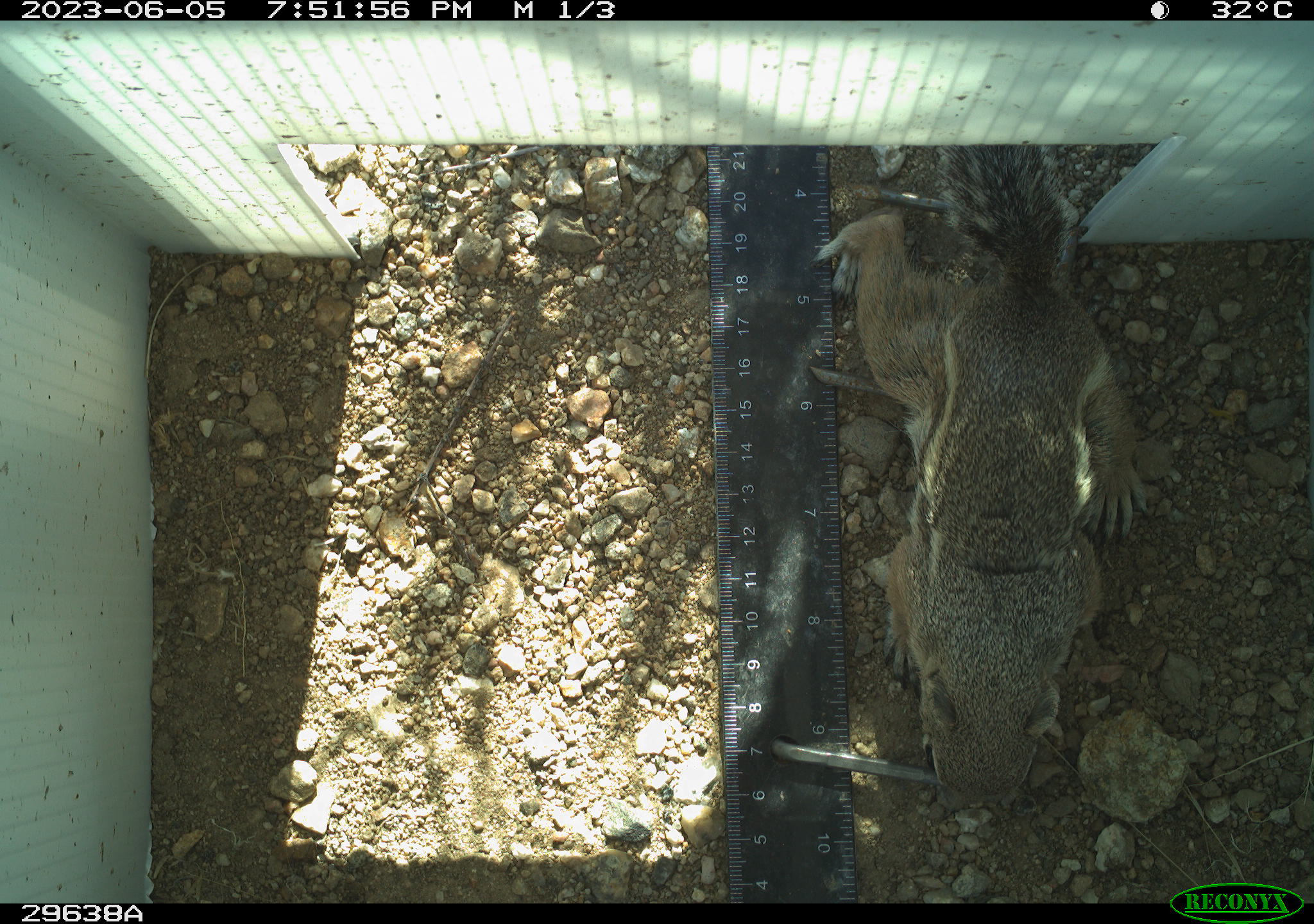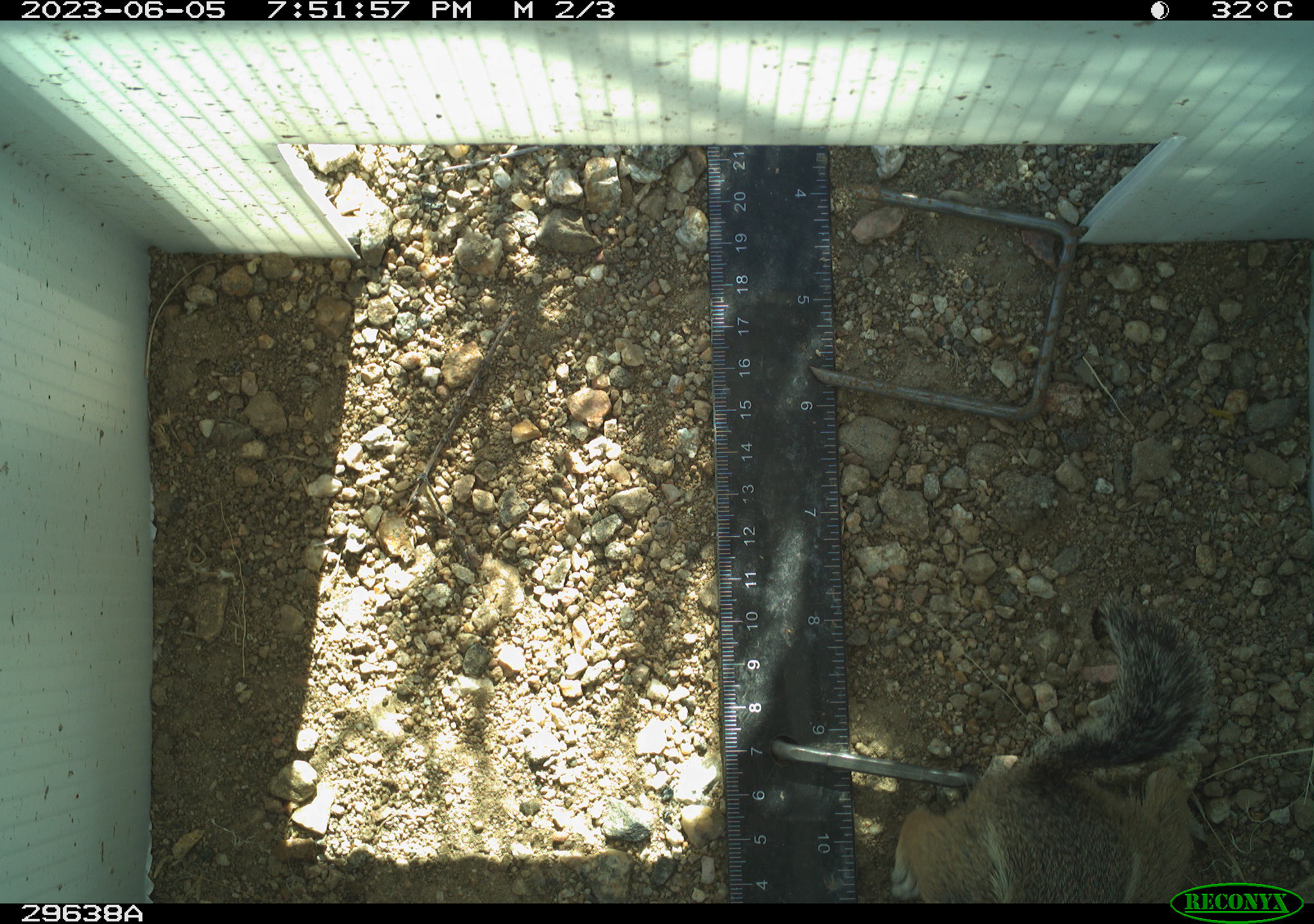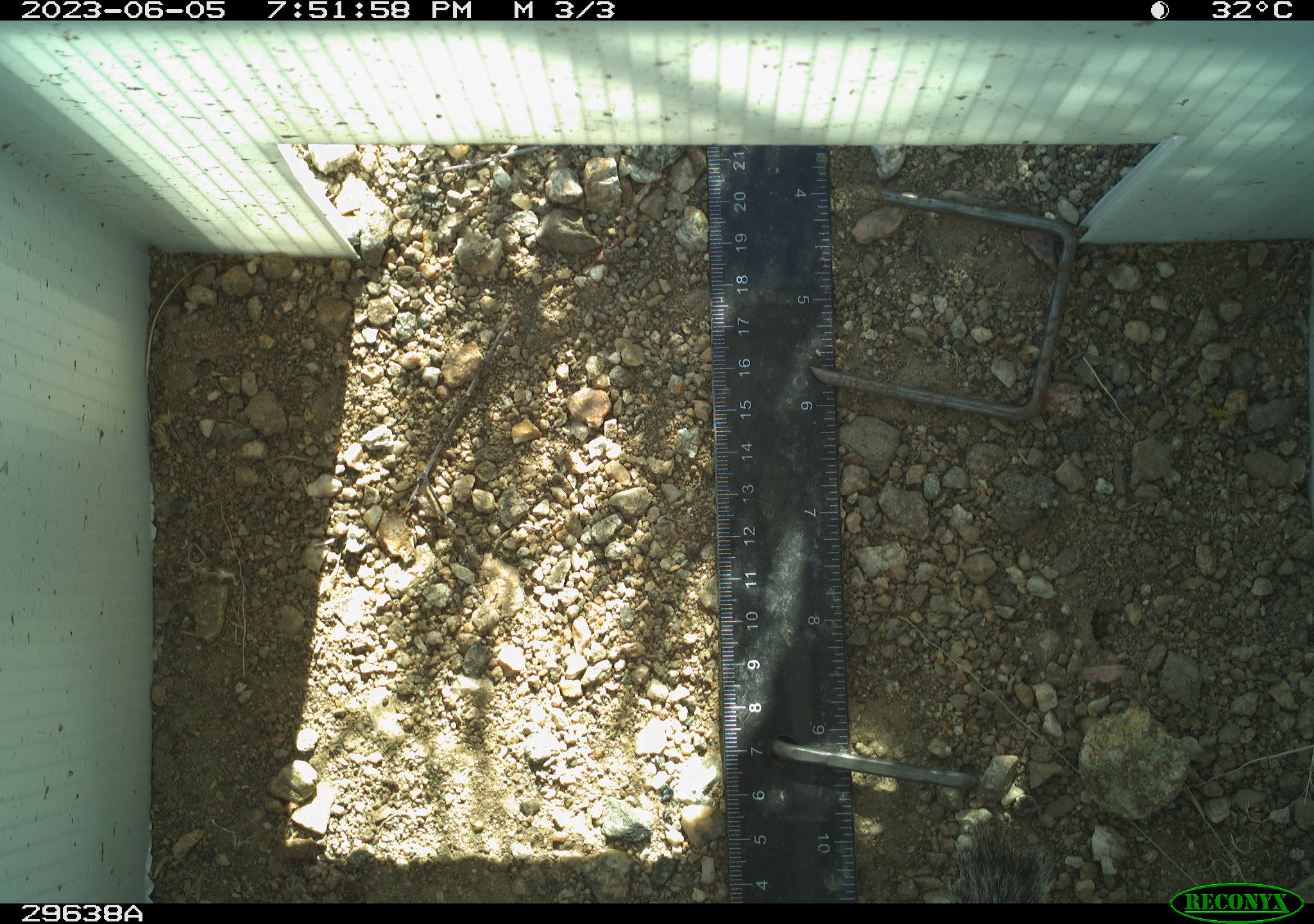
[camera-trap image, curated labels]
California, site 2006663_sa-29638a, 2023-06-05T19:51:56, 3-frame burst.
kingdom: Animalia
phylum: Chordata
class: Mammalia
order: Rodentia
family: Sciuridae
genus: Ammospermophilus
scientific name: Ammospermophilus leucurus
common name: white-tailed antelope squirrel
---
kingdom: Animalia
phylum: Chordata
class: Reptilia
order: Squamata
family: Teiidae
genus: Aspidoscelis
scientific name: Aspidoscelis tigris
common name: western whiptail